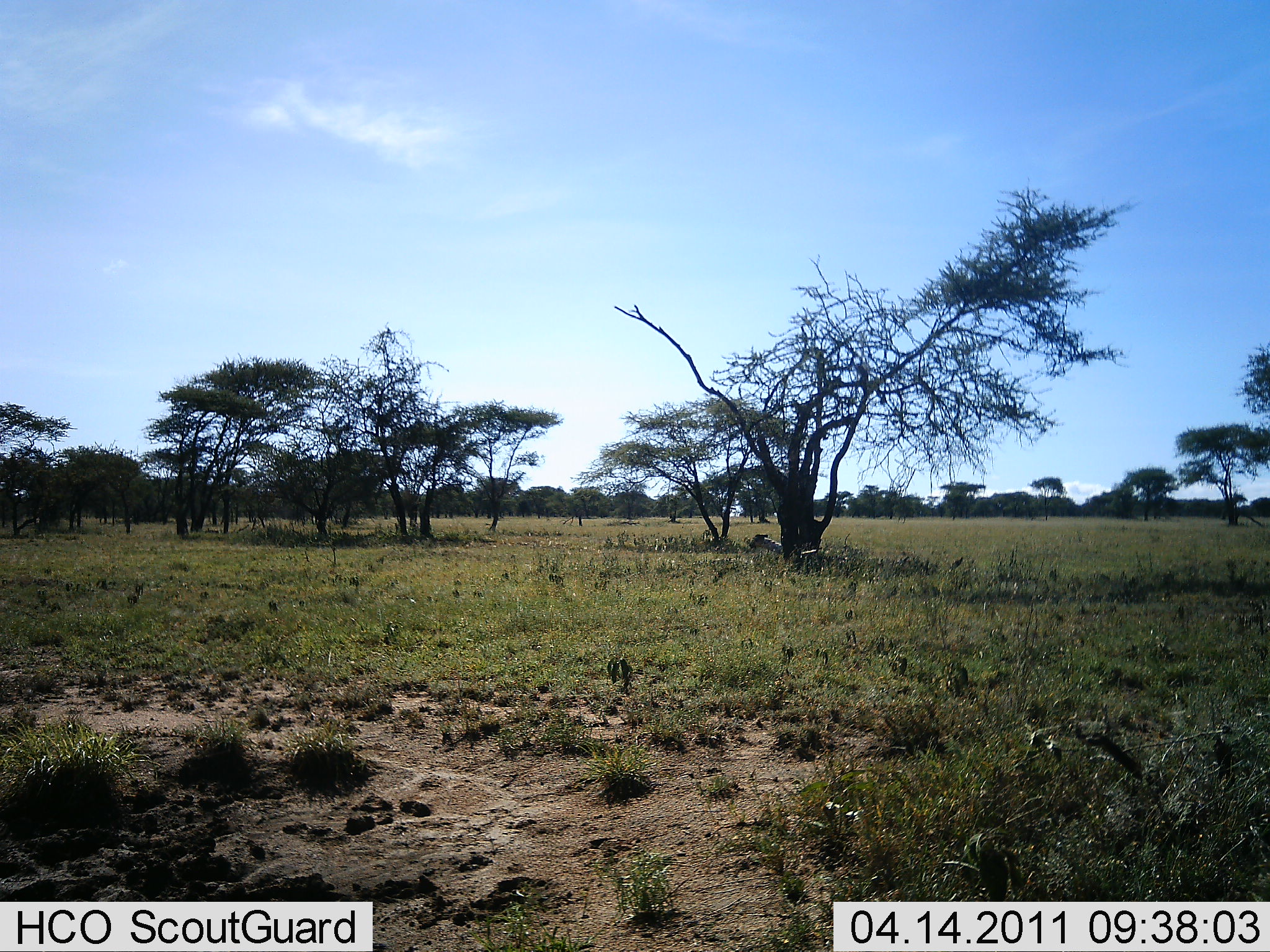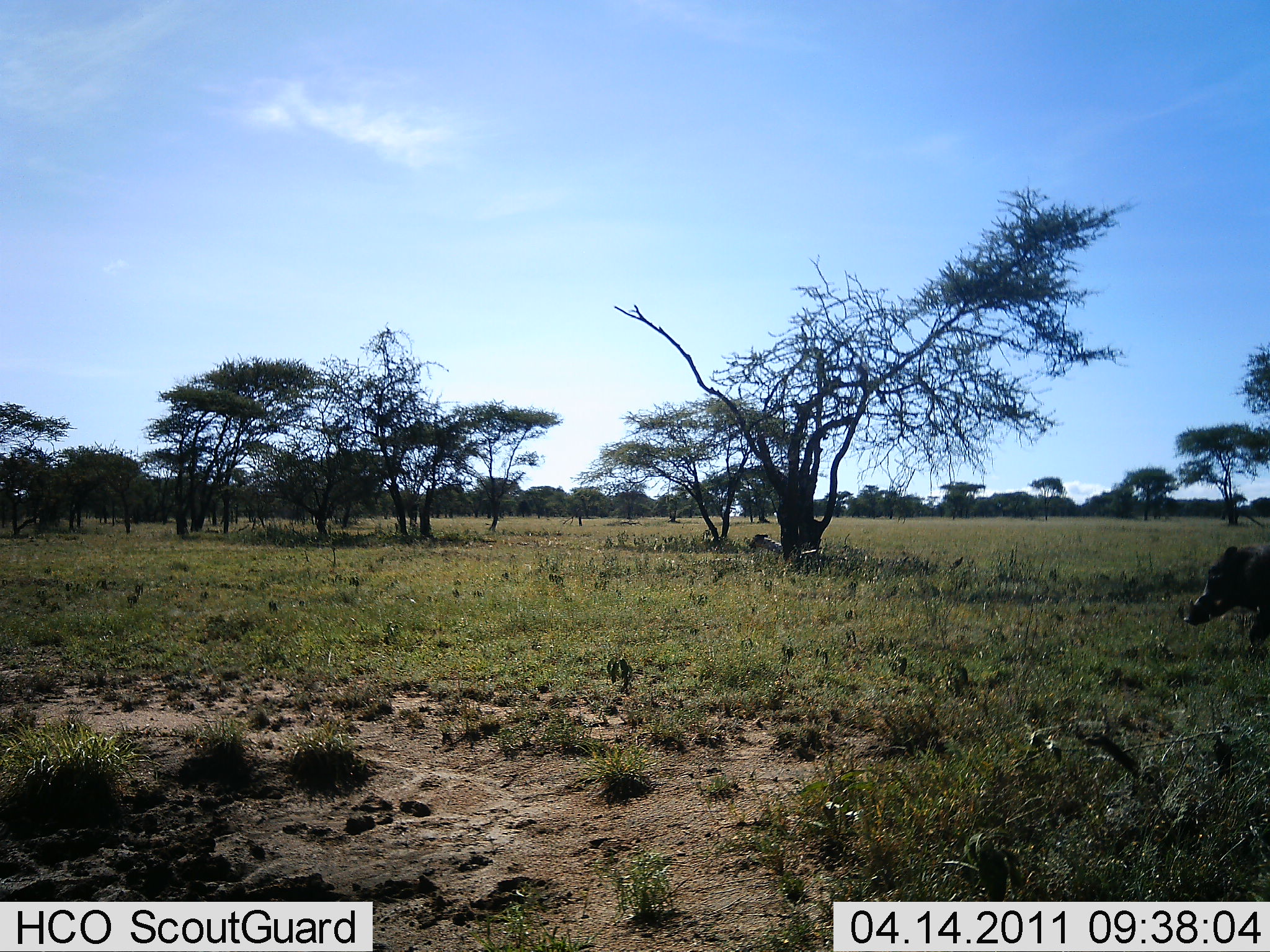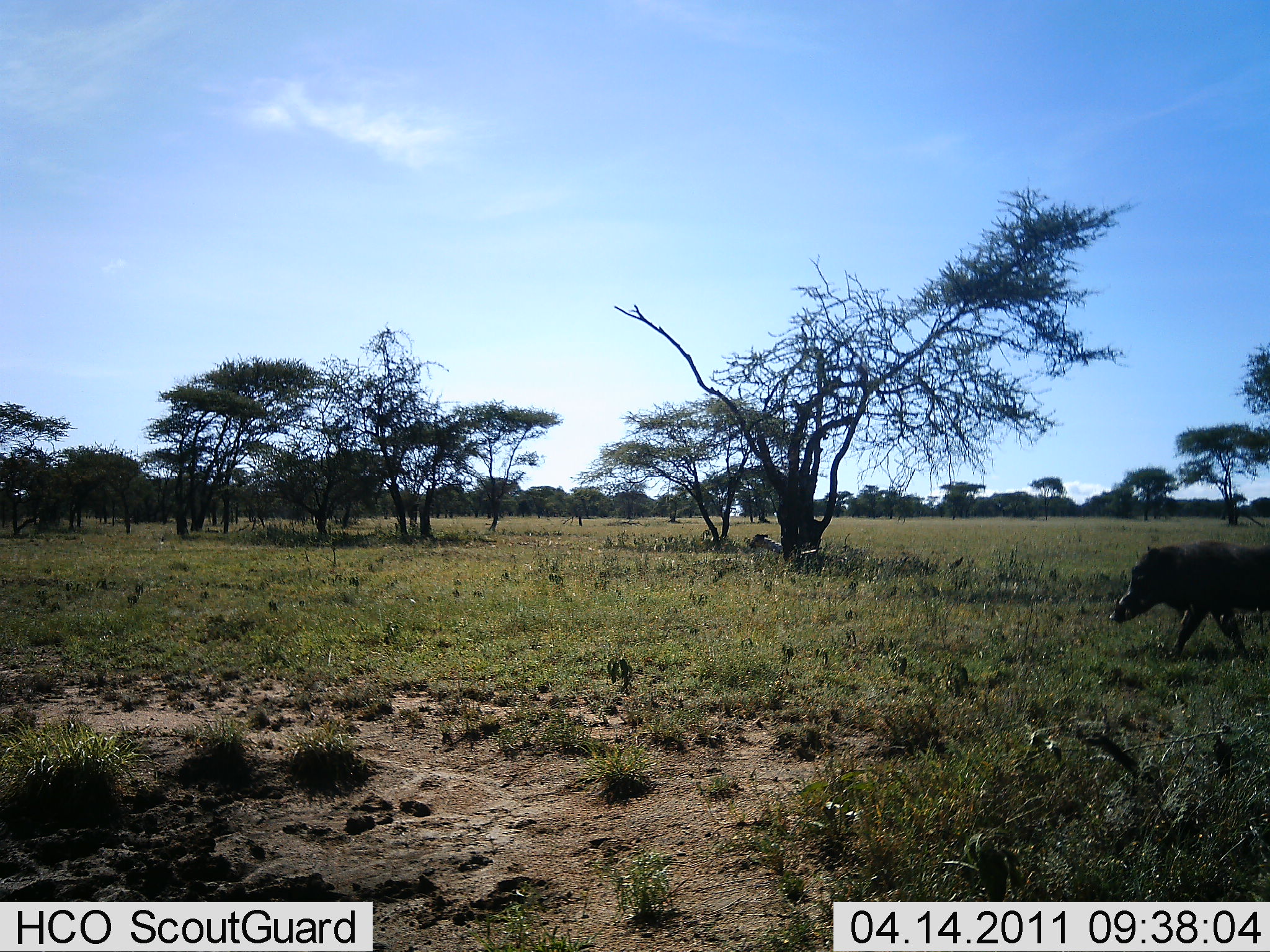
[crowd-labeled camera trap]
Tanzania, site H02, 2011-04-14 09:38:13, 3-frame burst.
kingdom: Animalia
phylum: Chordata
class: Mammalia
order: Artiodactyla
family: Suidae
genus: Phacochoerus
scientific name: Phacochoerus africanus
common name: warthog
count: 1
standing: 0%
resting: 0%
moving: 100%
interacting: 0%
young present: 0%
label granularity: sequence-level